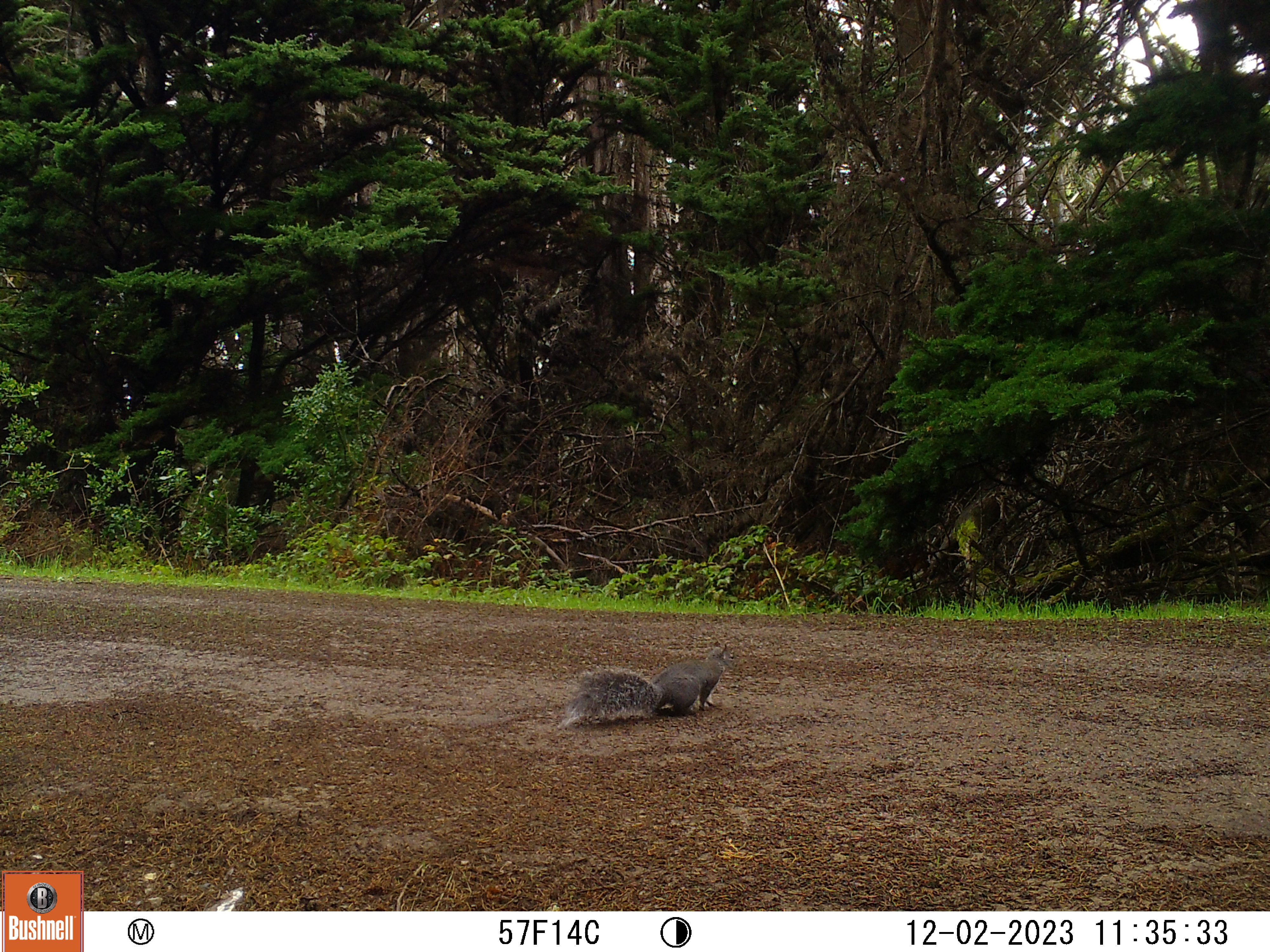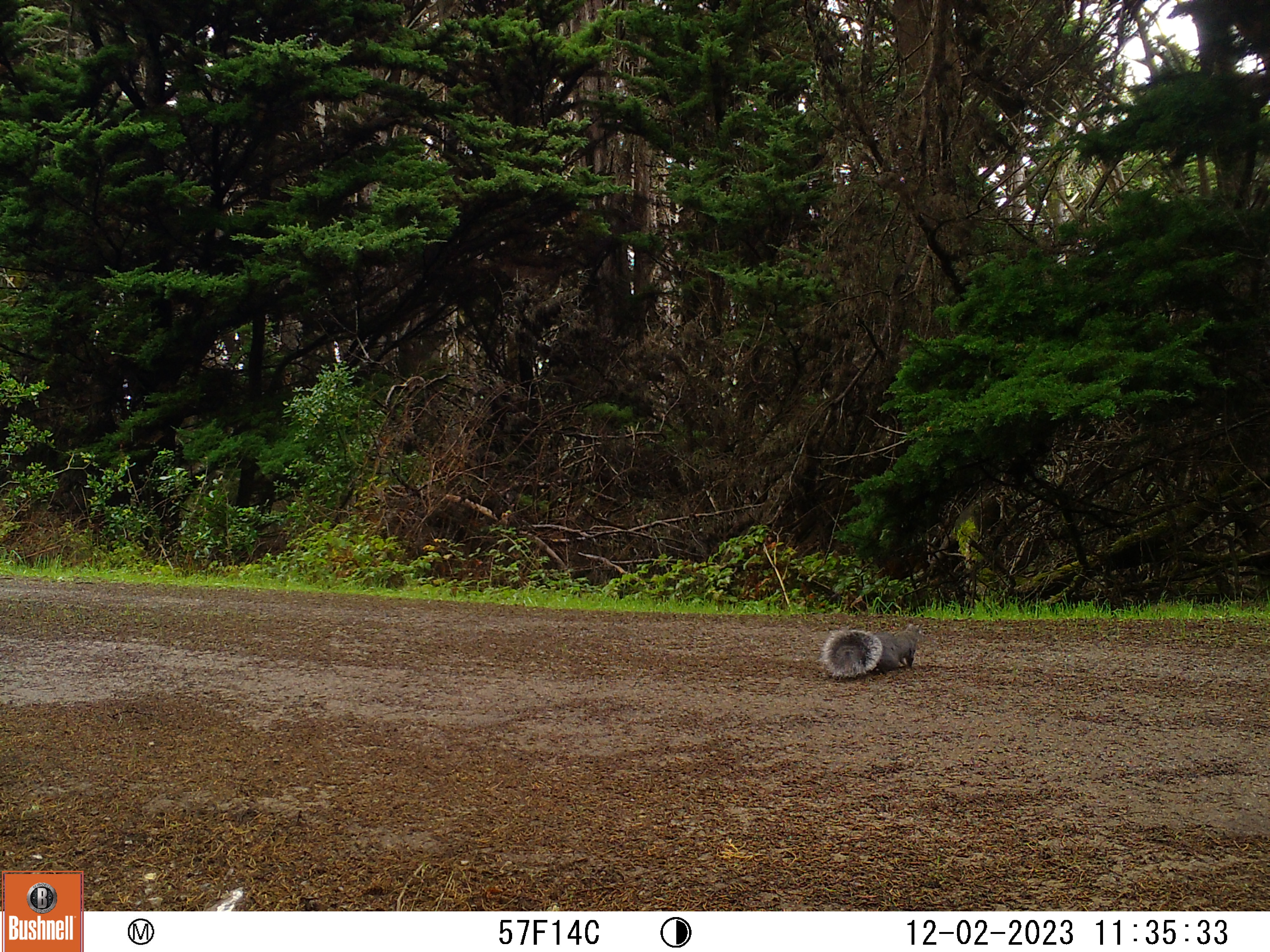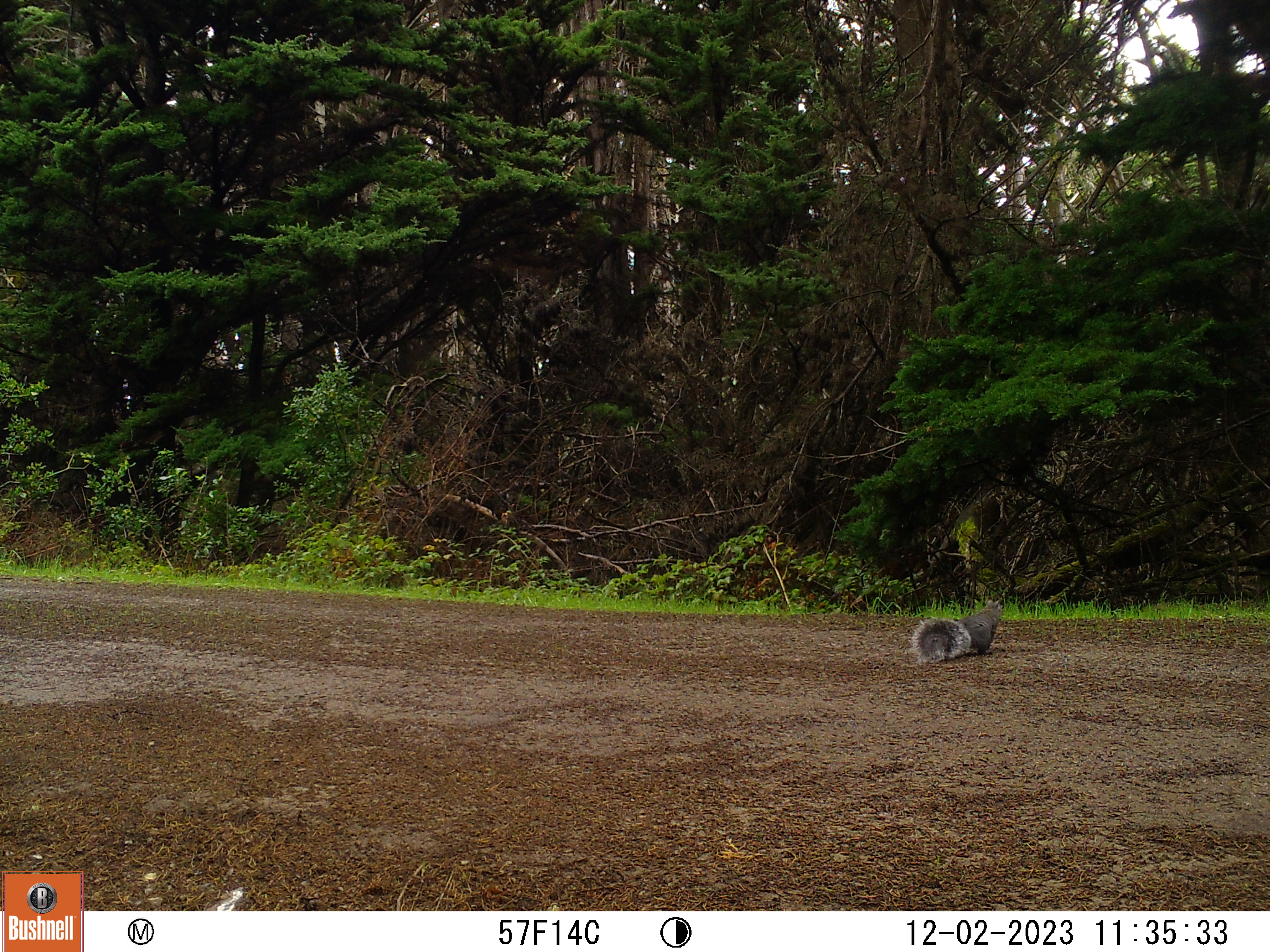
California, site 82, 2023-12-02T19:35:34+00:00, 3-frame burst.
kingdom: Animalia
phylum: Chordata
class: Mammalia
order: Rodentia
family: Sciuridae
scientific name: Sciuridae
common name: squirrel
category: unknown squirrel